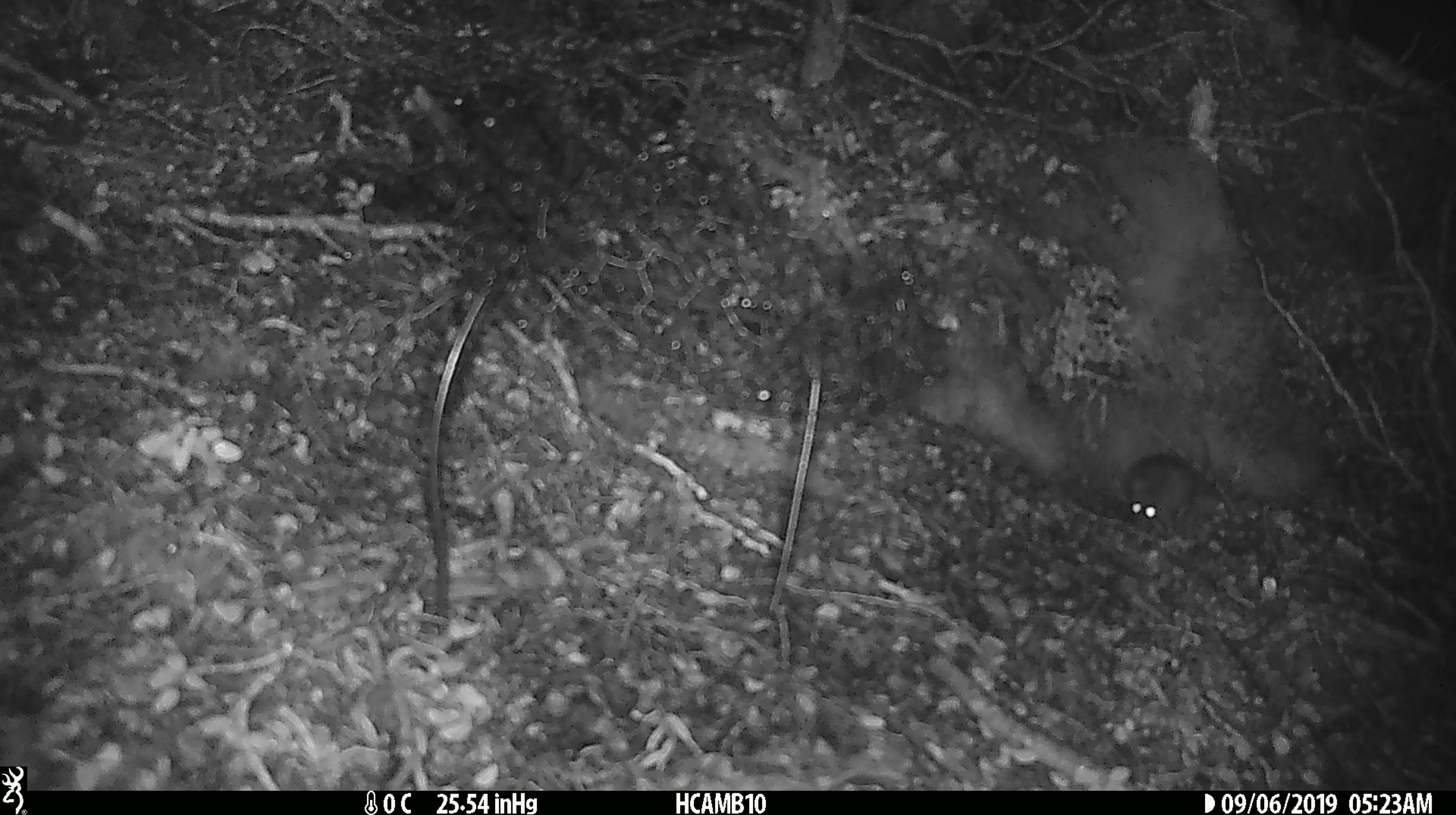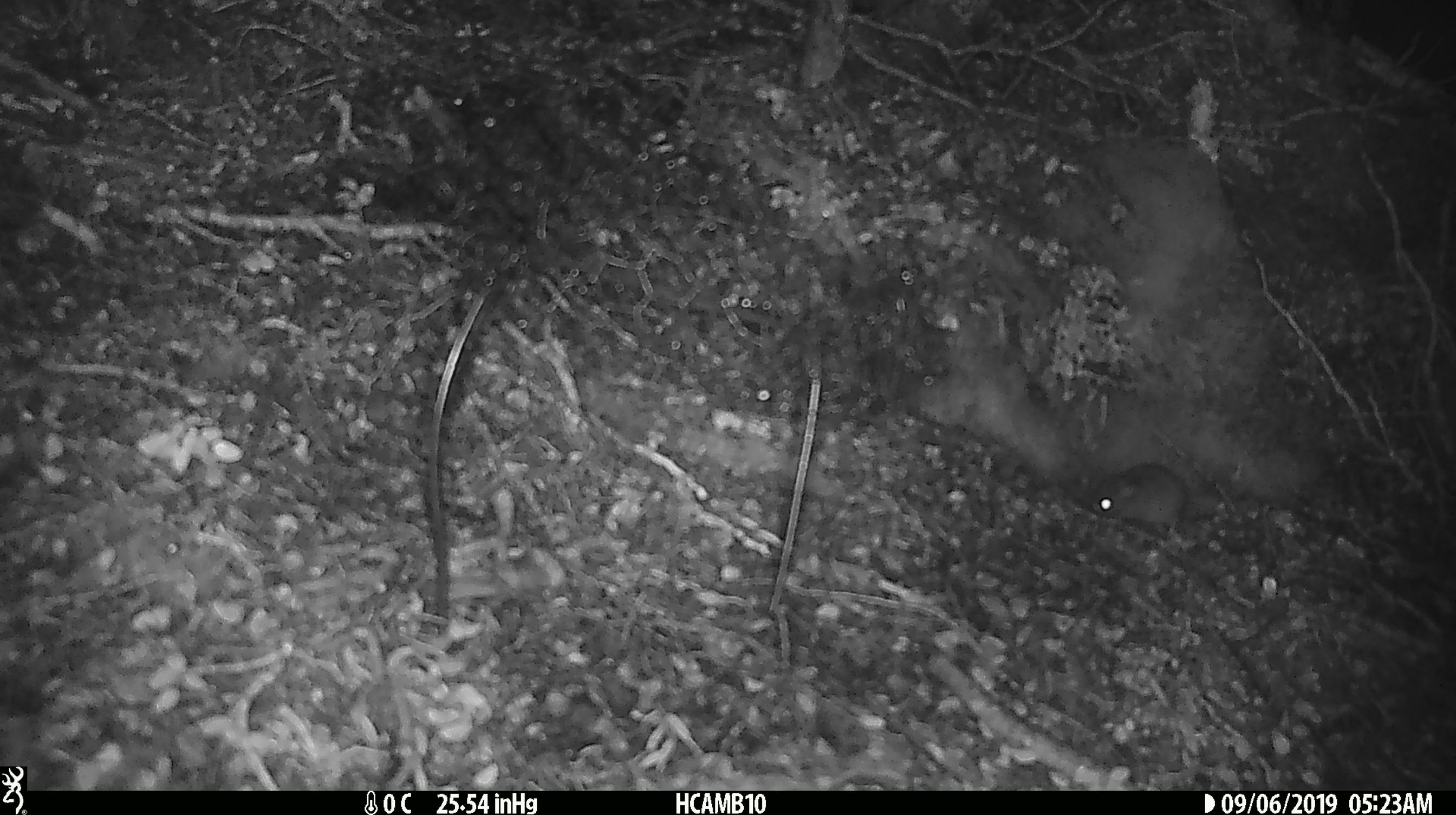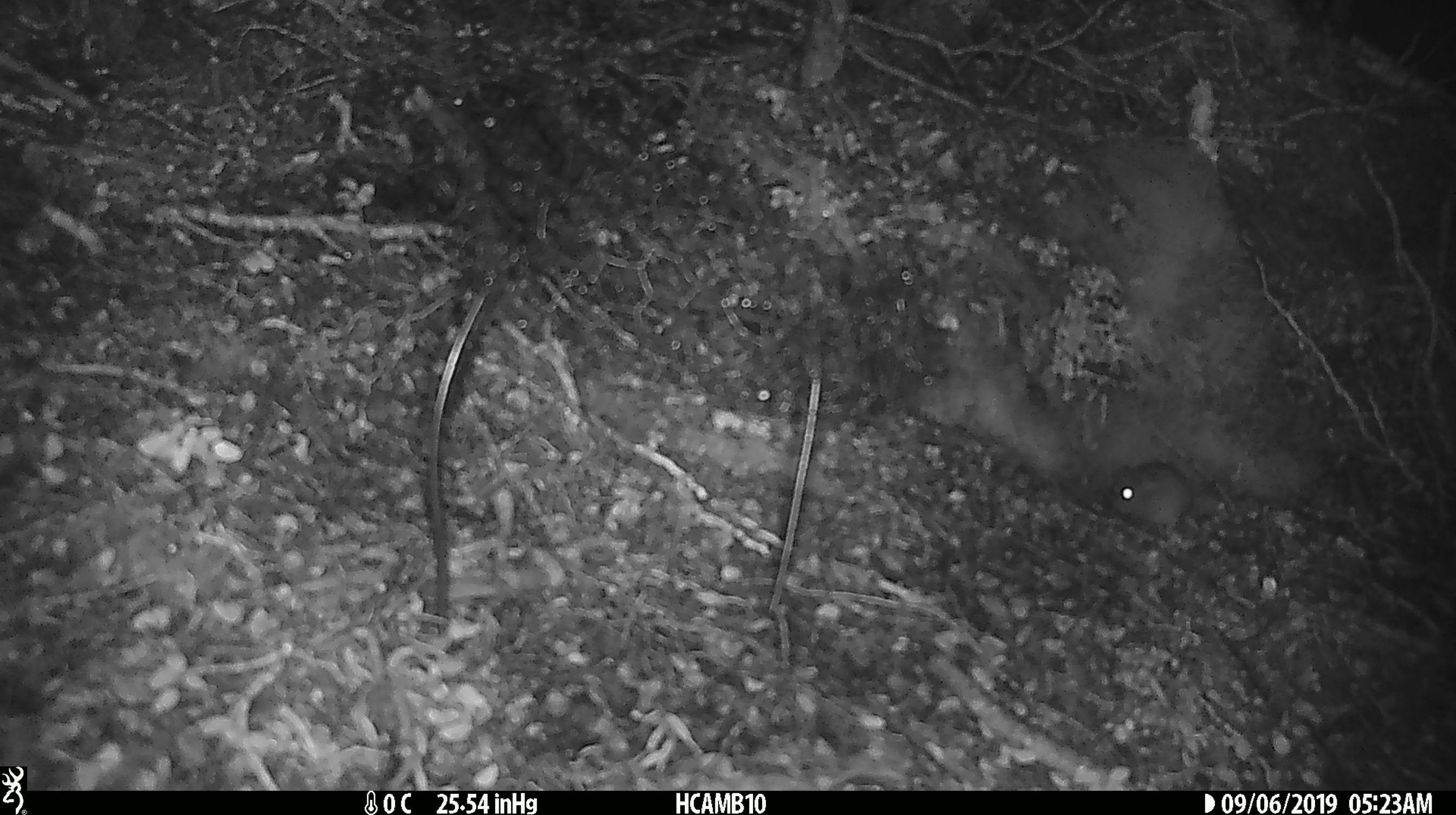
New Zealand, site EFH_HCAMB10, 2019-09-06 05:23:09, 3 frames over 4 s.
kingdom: Animalia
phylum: Chordata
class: Mammalia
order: Rodentia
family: Muridae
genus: Mus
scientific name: Mus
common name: mouse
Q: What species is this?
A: Mouse (Mus).